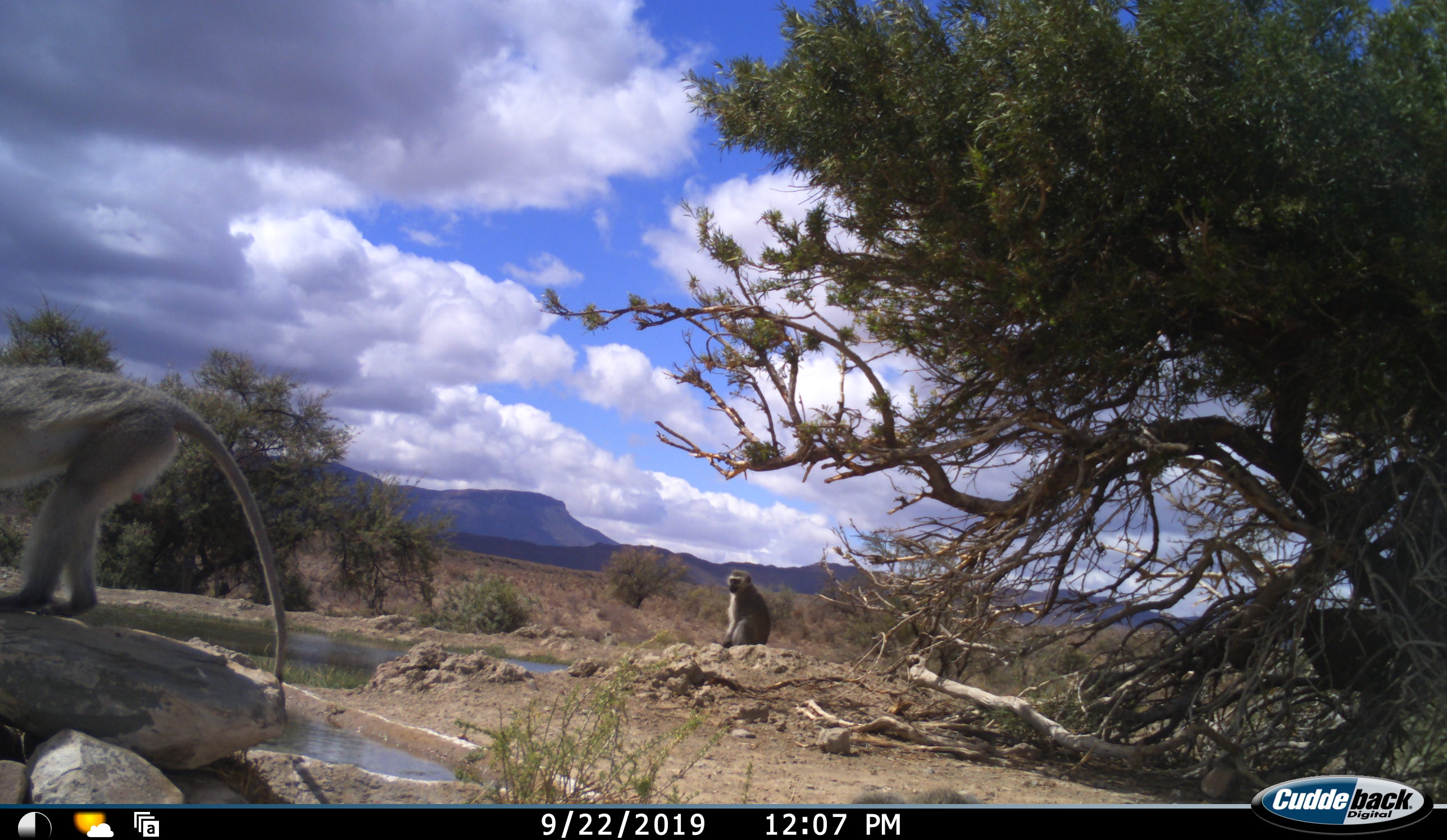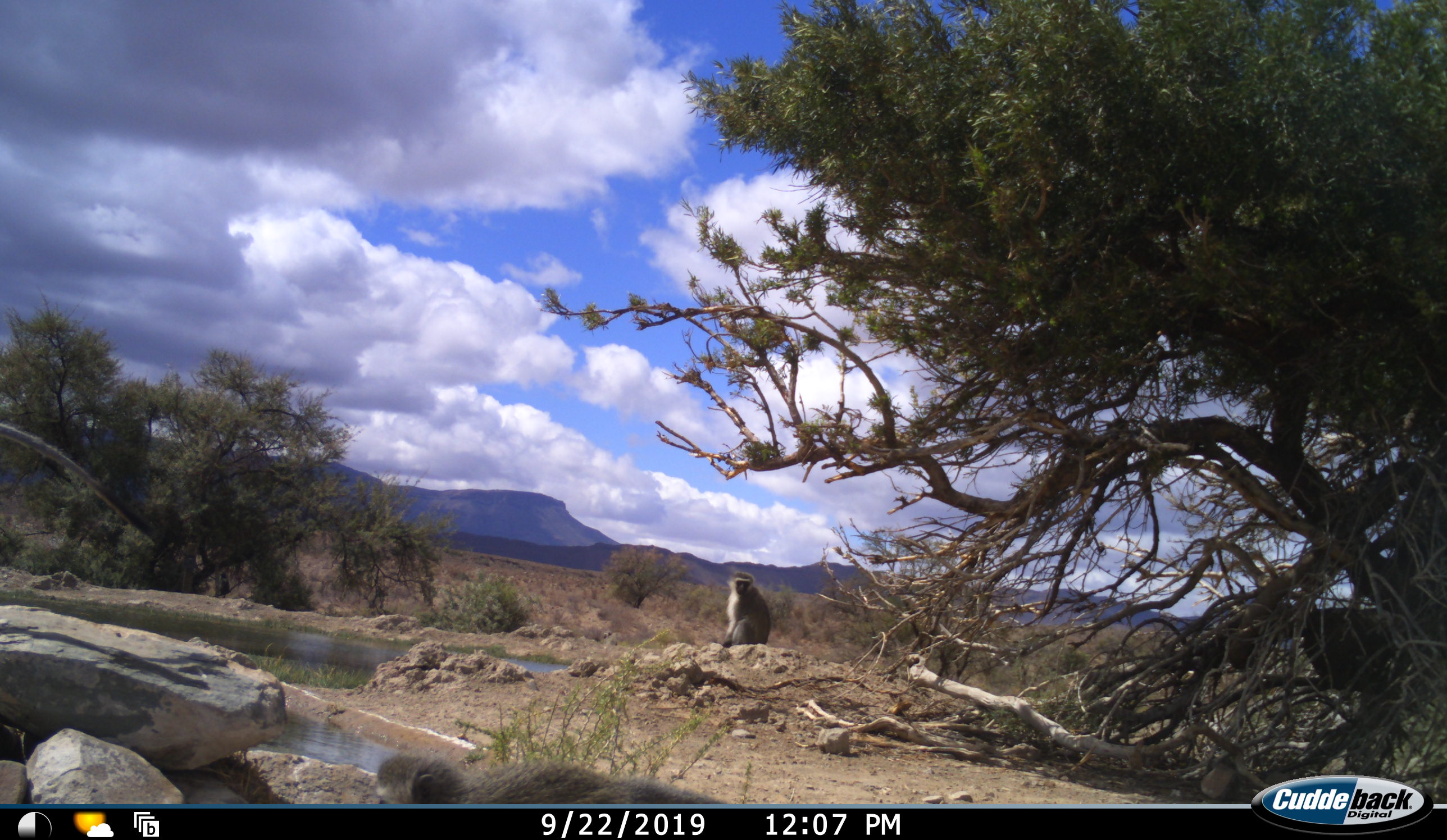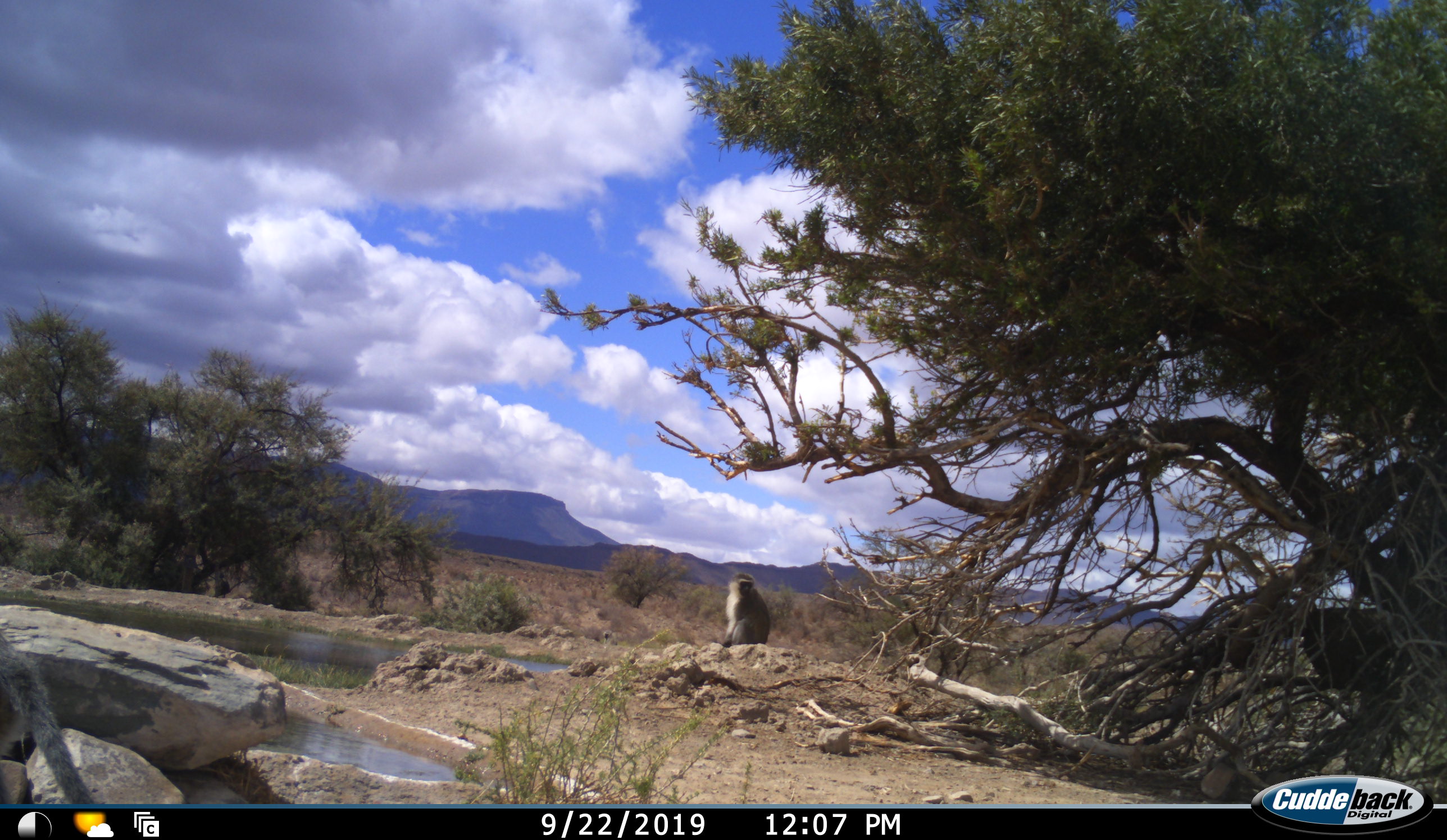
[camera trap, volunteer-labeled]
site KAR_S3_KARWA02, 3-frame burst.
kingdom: Animalia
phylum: Chordata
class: Mammalia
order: Primates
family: Cercopithecidae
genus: Chlorocebus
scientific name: Chlorocebus pygerythrus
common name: vervet monkey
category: monkeyvervet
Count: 3.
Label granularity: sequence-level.